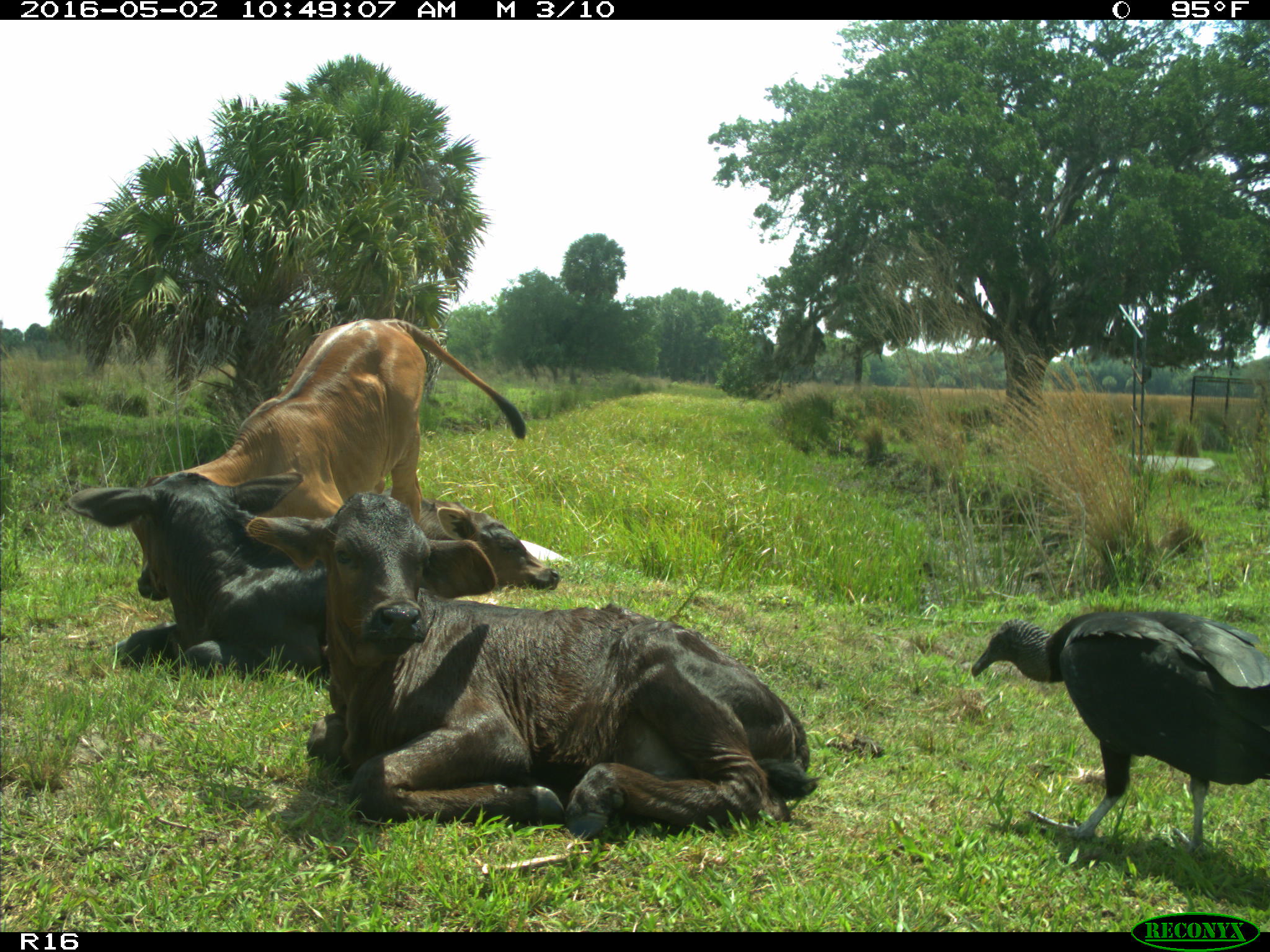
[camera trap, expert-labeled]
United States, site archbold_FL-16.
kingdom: Animalia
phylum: Chordata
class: Mammalia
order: Artiodactyla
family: Bovidae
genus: Bos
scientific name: Bos taurus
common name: domestic cow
Bos taurus (domestic cow).